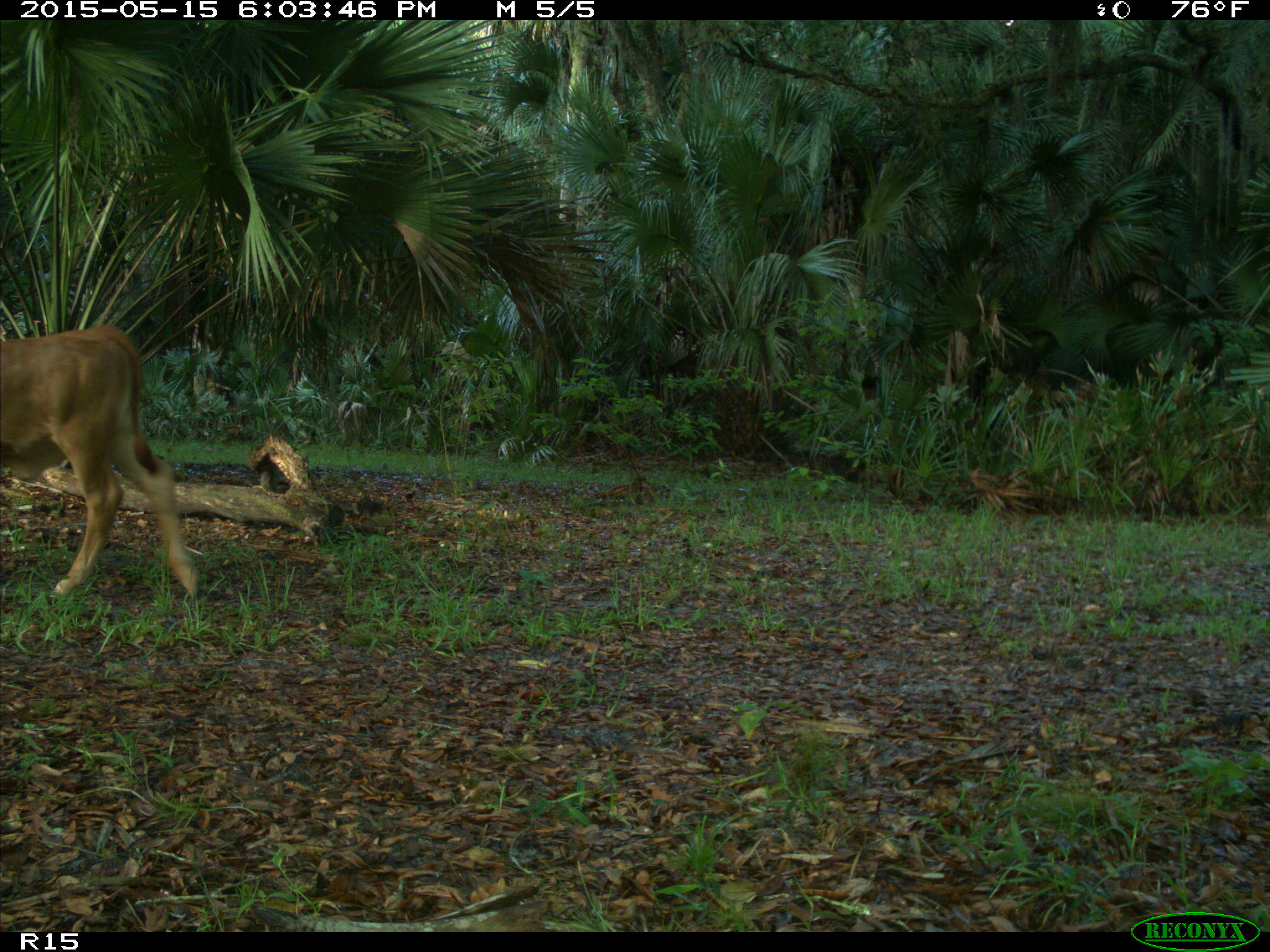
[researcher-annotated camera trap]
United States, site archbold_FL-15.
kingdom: Animalia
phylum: Chordata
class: Mammalia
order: Artiodactyla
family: Bovidae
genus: Bos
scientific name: Bos taurus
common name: domestic cow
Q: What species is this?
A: Bos taurus (domestic cow).